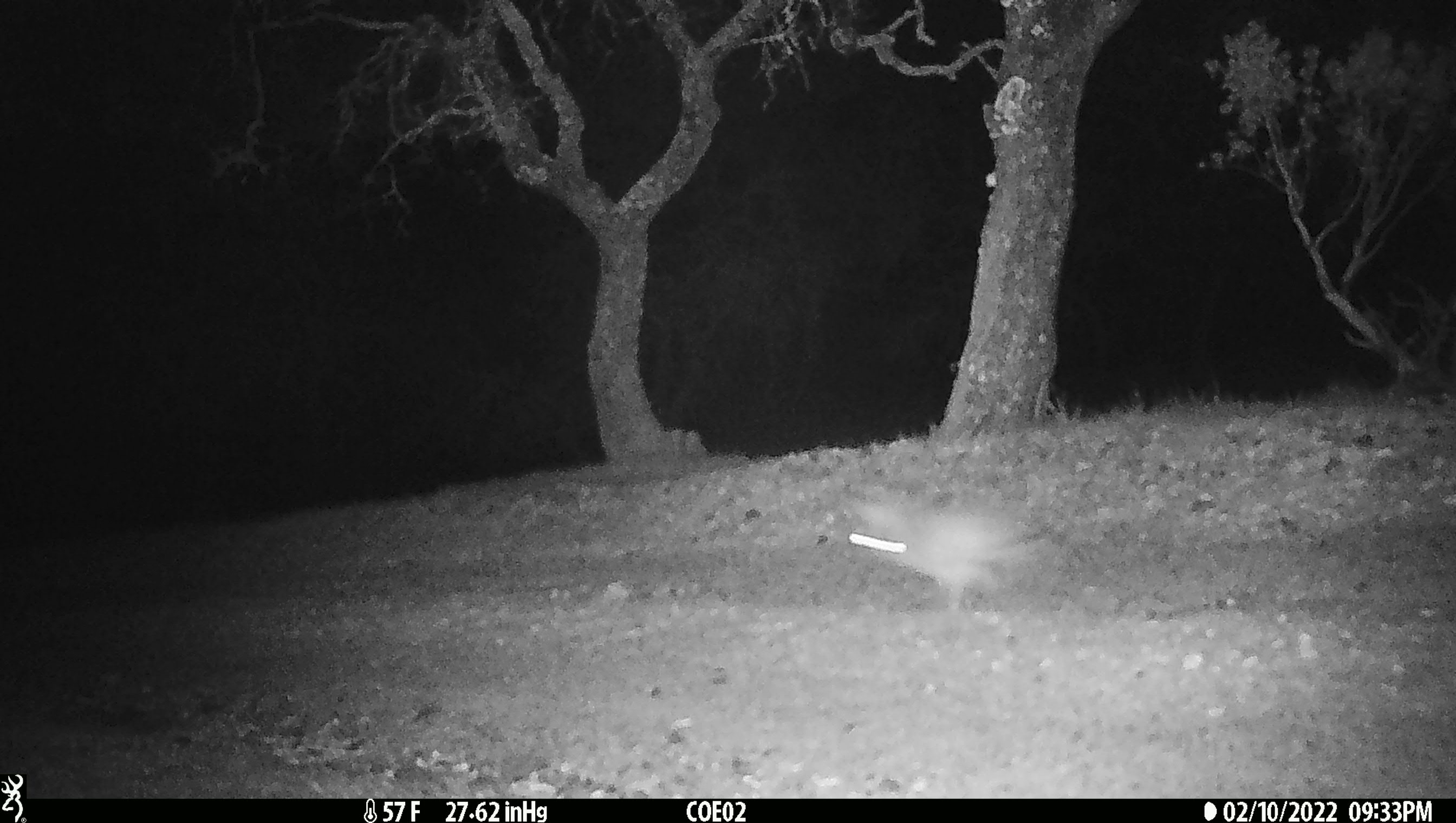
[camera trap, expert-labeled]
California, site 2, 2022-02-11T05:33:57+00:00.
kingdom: Animalia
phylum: Chordata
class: Mammalia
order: Lagomorpha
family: Leporidae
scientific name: Leporidae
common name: rabbit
Rabbit (Leporidae).